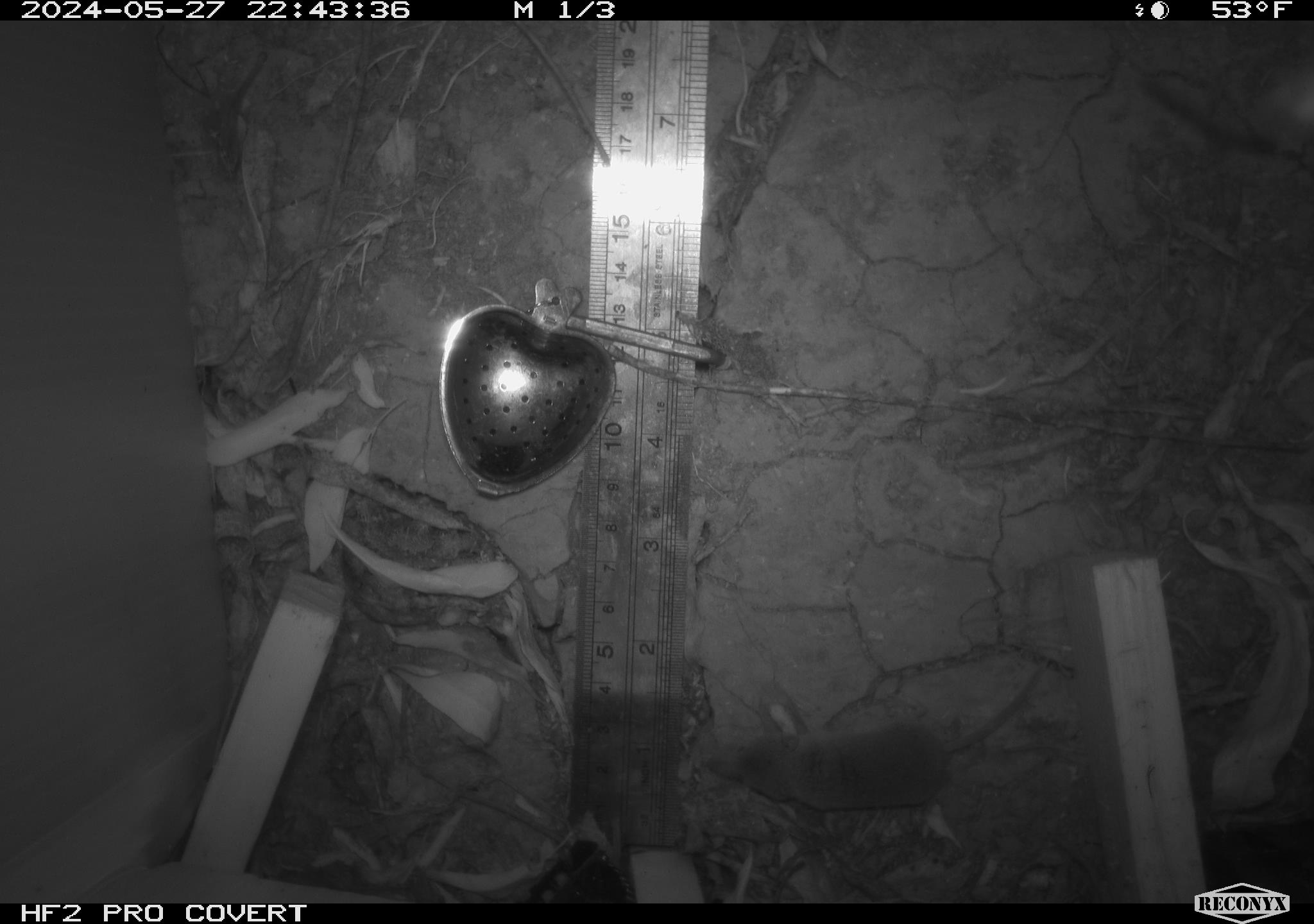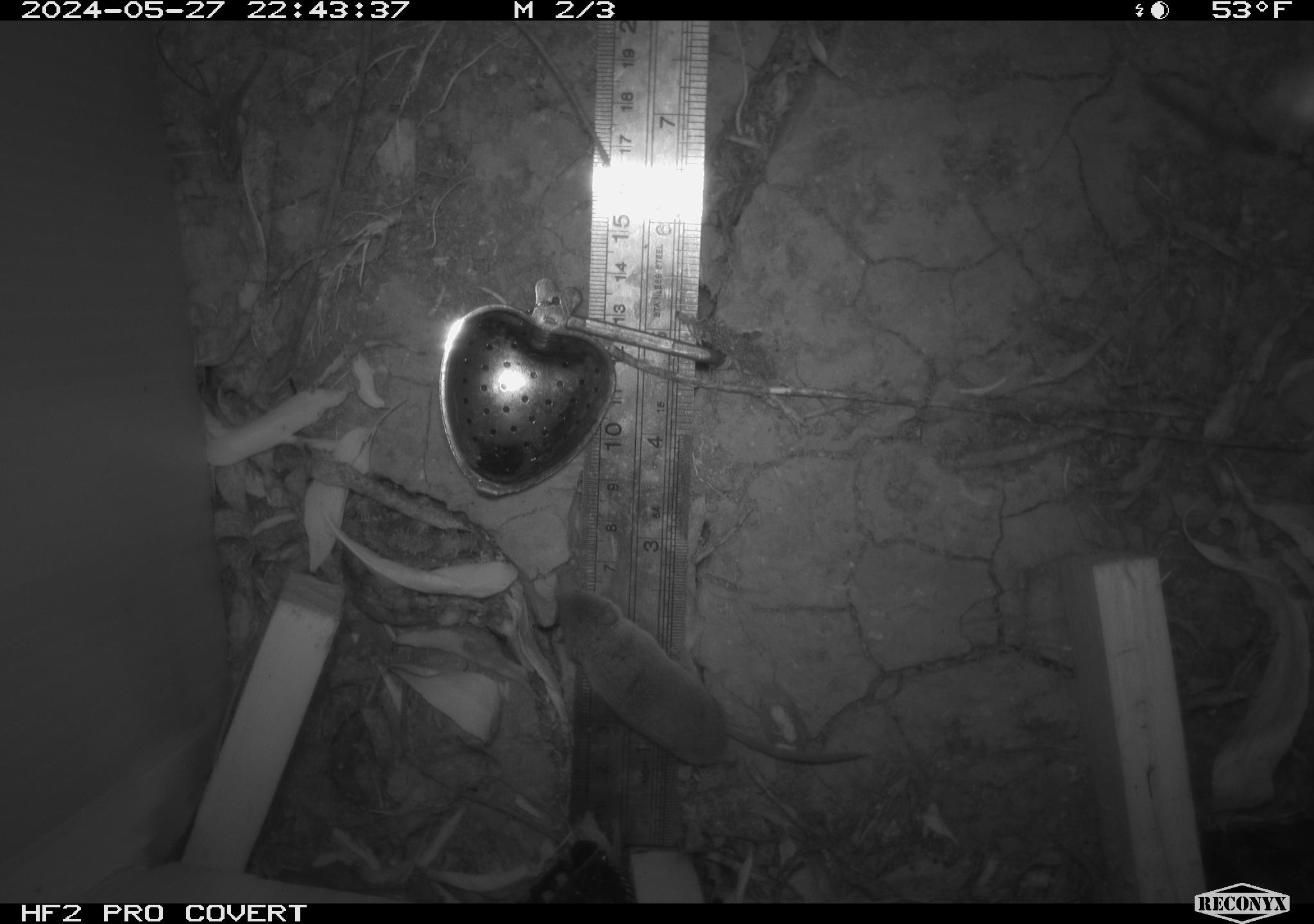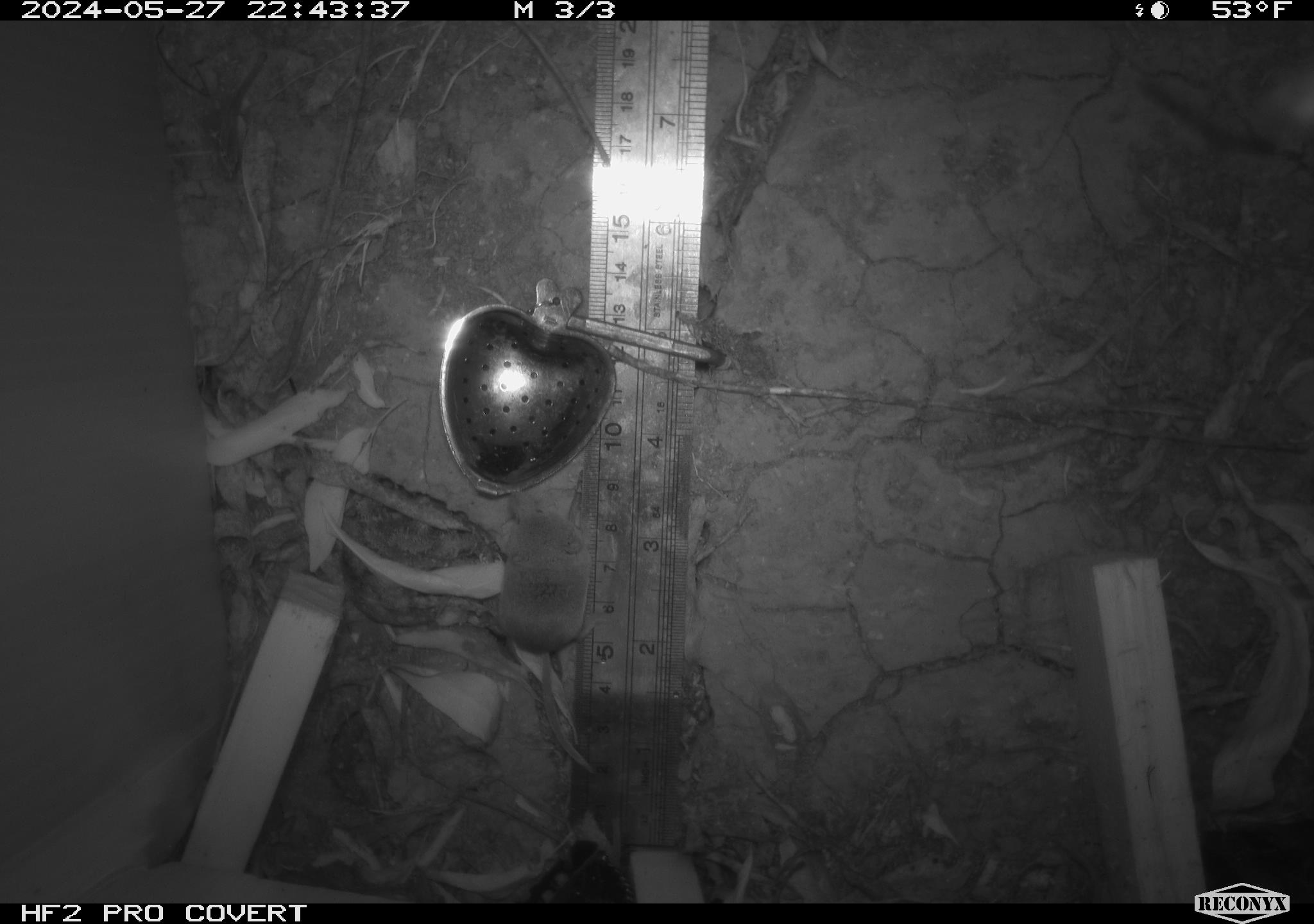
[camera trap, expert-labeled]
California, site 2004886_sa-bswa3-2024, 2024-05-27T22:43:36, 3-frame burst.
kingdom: Animalia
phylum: Chordata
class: Mammalia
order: Eulipotyphla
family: Soricidae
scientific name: Soricidae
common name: shrews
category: soricidae family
Soricidae family (shrews) (Soricidae).